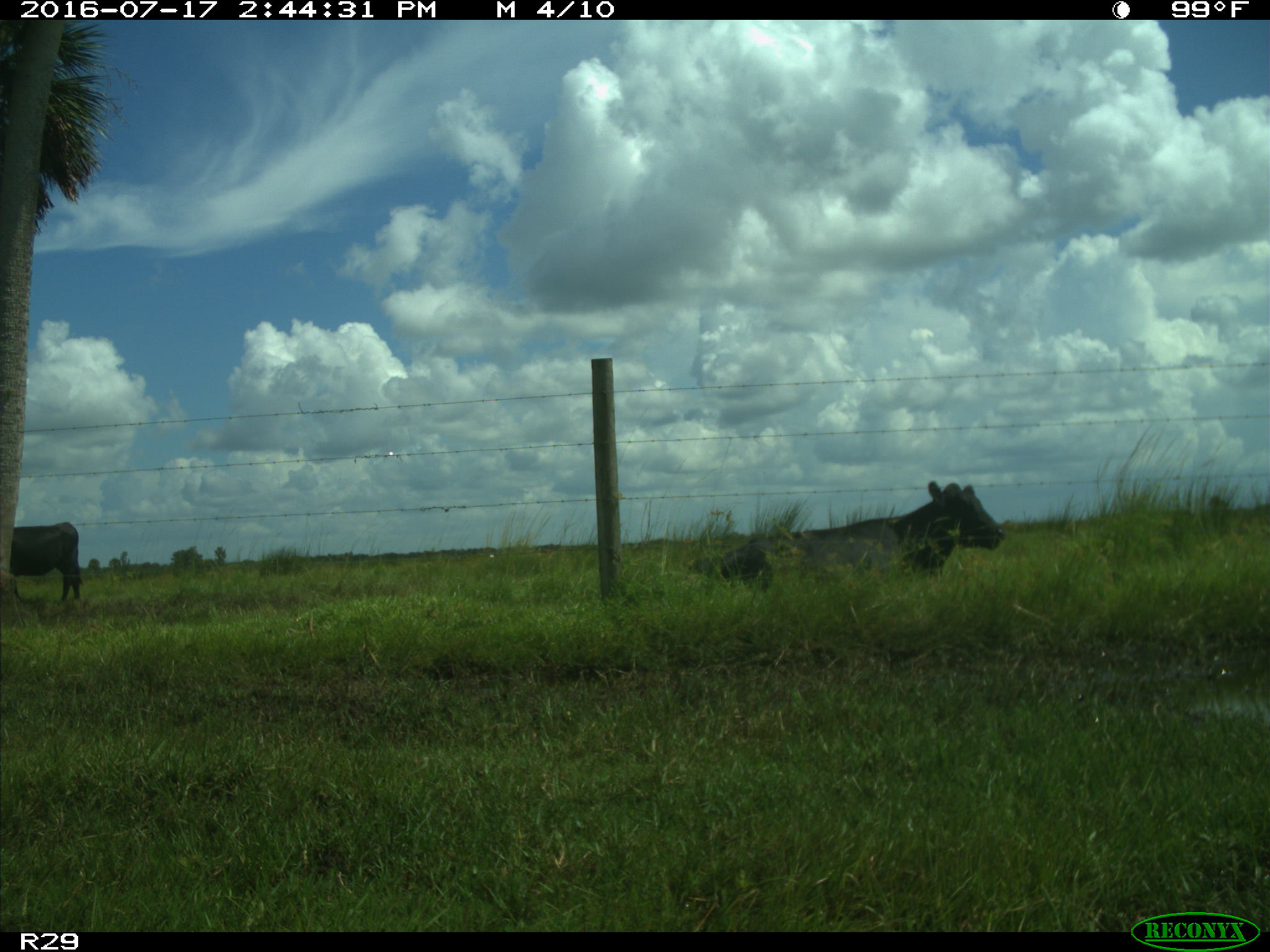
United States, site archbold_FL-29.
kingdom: Animalia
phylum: Chordata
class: Mammalia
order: Artiodactyla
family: Bovidae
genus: Bos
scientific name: Bos taurus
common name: domestic cow